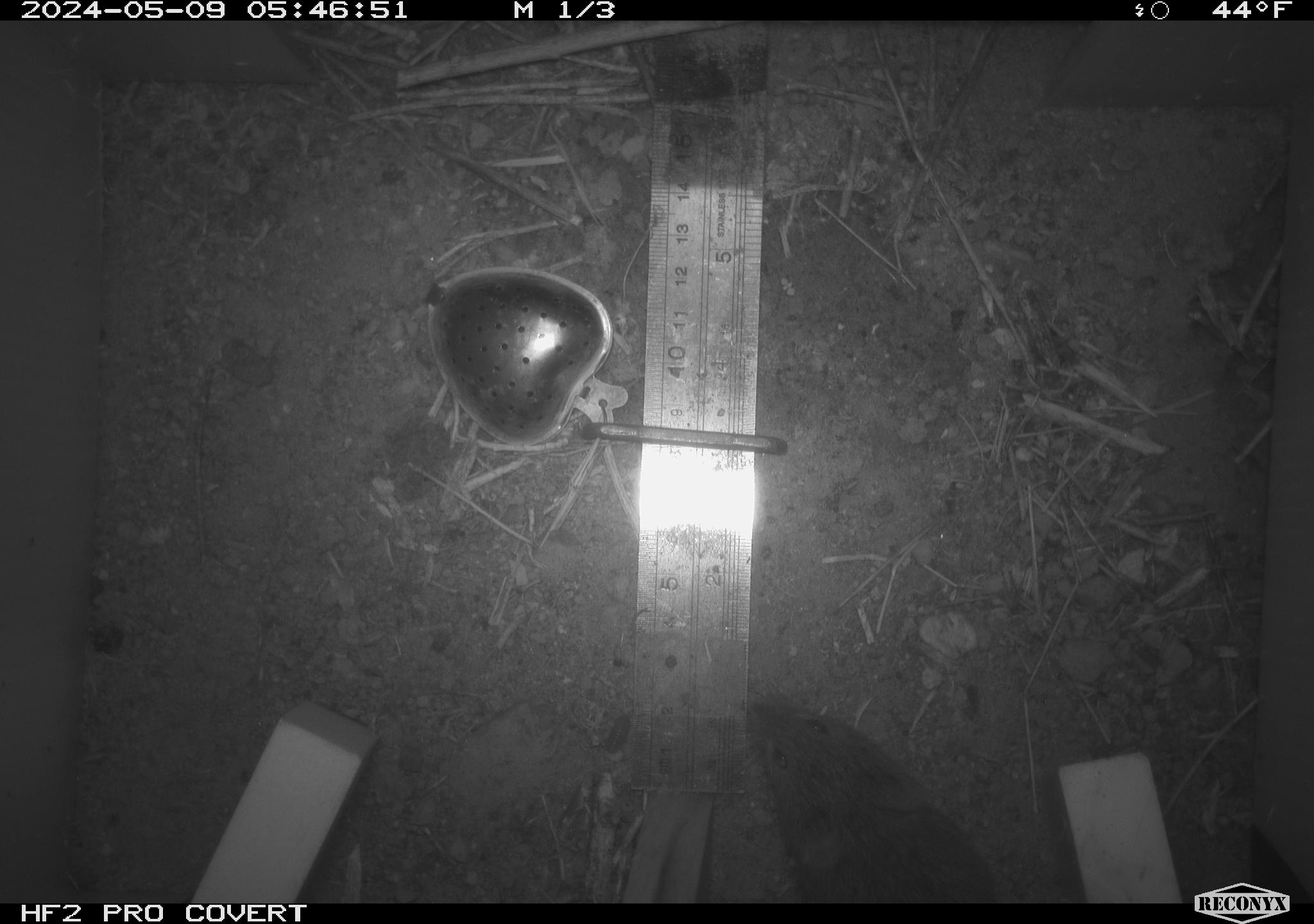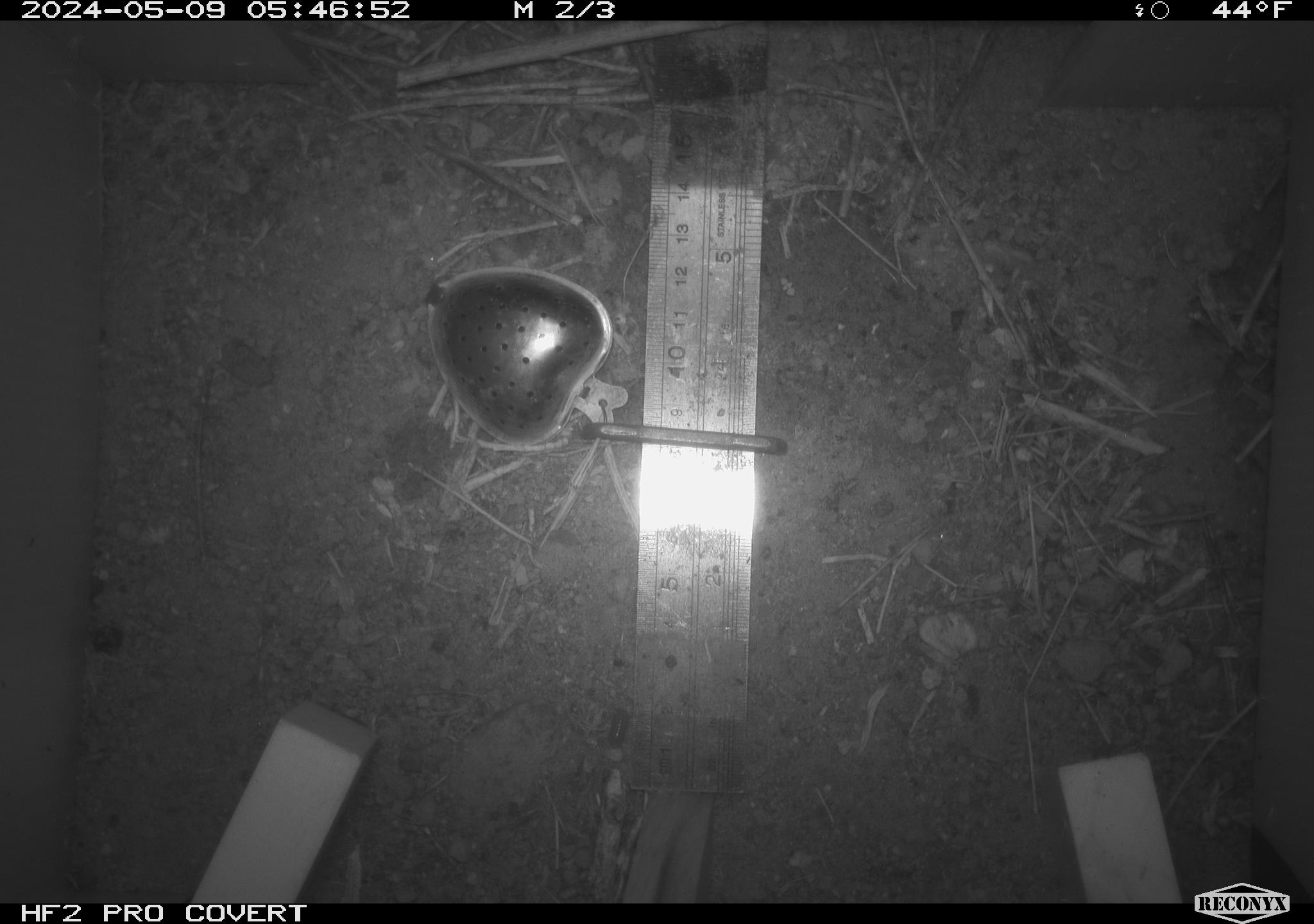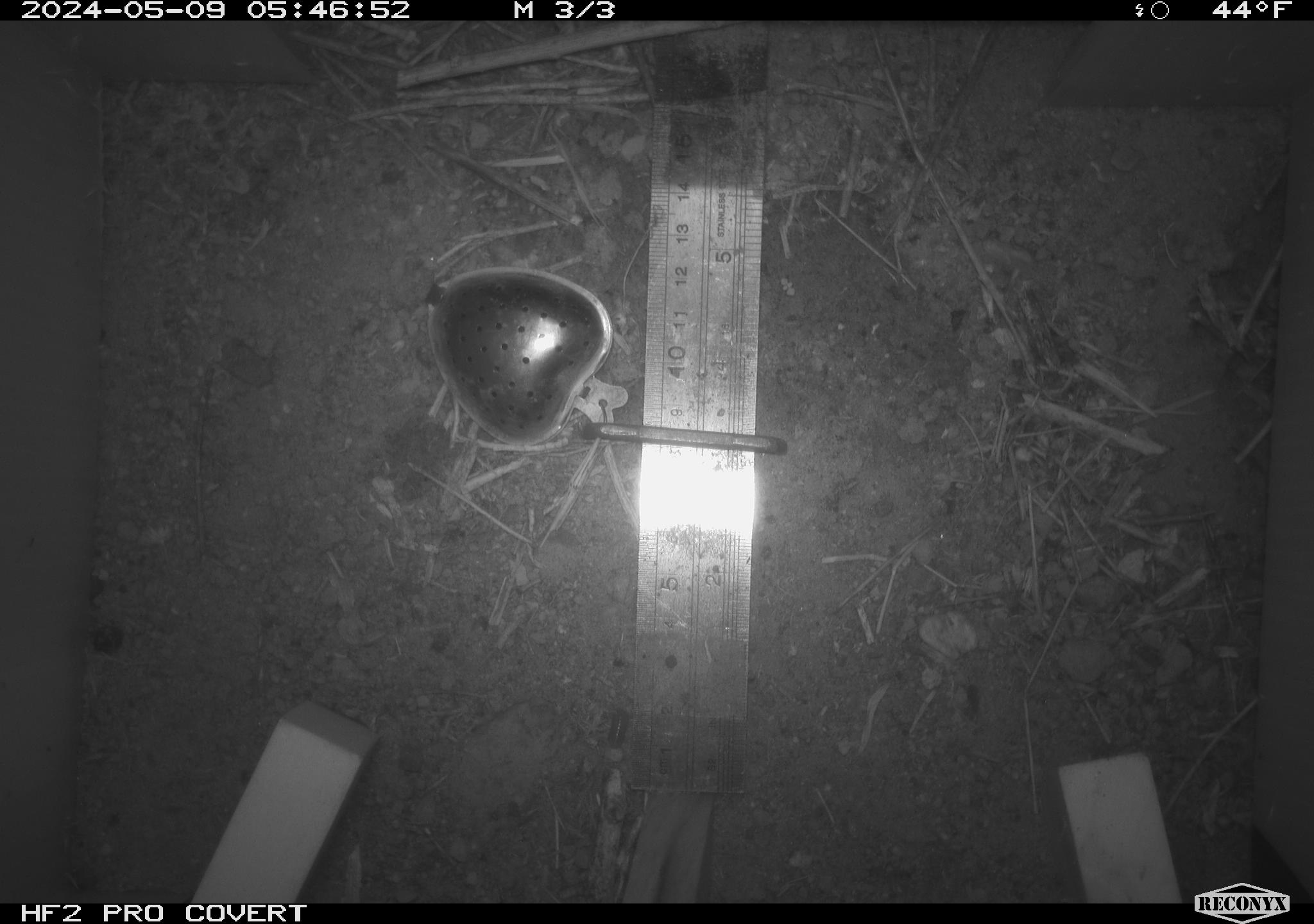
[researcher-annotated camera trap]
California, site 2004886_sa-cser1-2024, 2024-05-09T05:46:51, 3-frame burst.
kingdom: Animalia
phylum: Chordata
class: Mammalia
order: Rodentia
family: Cricetidae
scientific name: Cricetidae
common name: hamsters, voles, lemmings, and allies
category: cricetidae family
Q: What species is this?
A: Cricetidae family (hamsters, voles, lemmings, and allies) (Cricetidae).